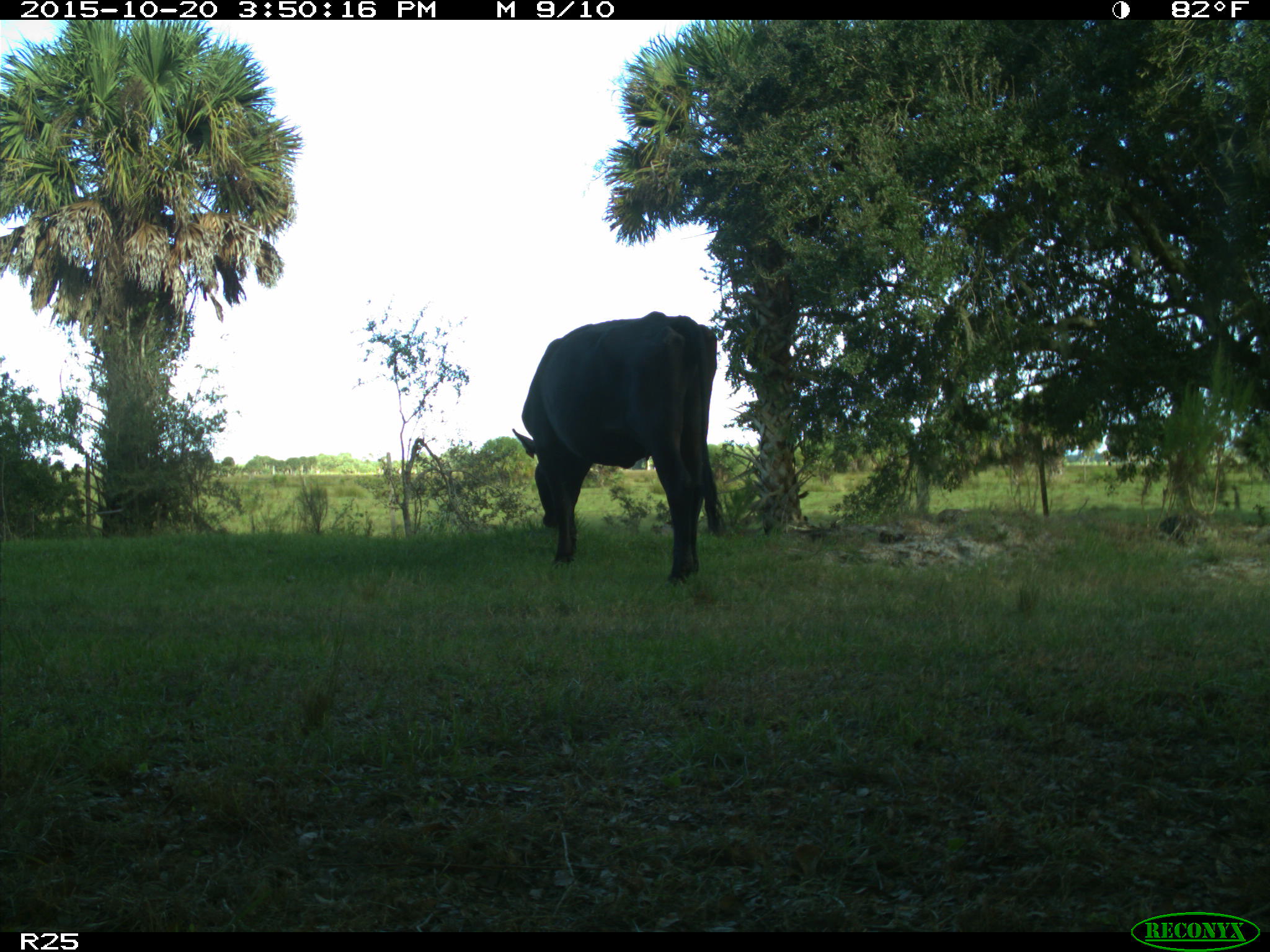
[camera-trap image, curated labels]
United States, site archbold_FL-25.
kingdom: Animalia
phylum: Chordata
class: Mammalia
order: Artiodactyla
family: Bovidae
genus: Bos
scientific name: Bos taurus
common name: domestic cow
Bos taurus (domestic cow).